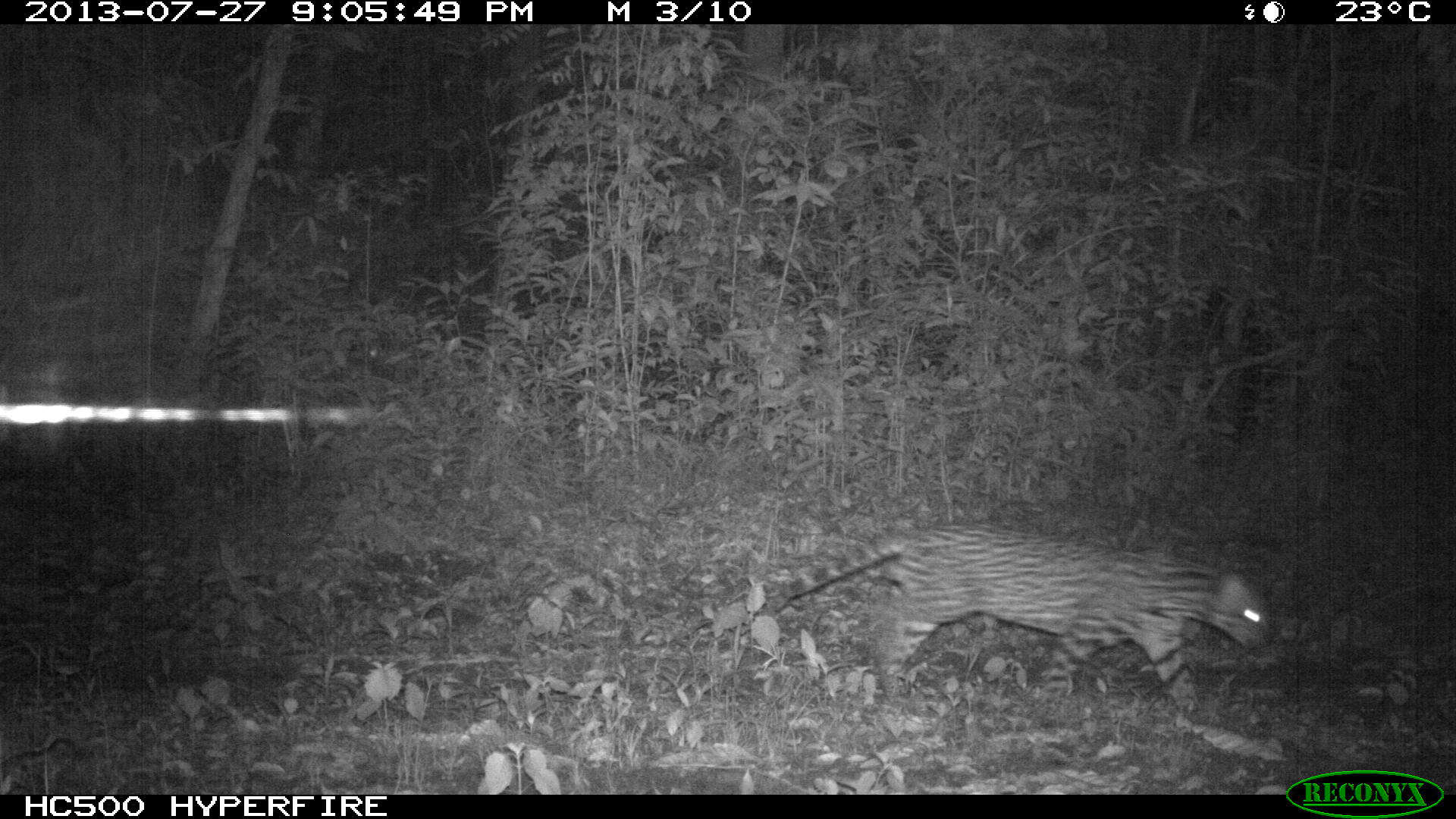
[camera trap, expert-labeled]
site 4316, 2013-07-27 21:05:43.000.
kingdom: Animalia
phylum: Chordata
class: Mammalia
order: Carnivora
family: Felidae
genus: Leopardus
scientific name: Leopardus pardalis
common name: ocelot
Leopardus pardalis (ocelot), count 1, sex male.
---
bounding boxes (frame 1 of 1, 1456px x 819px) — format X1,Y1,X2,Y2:
leopardus pardalis: 765,519,1269,720